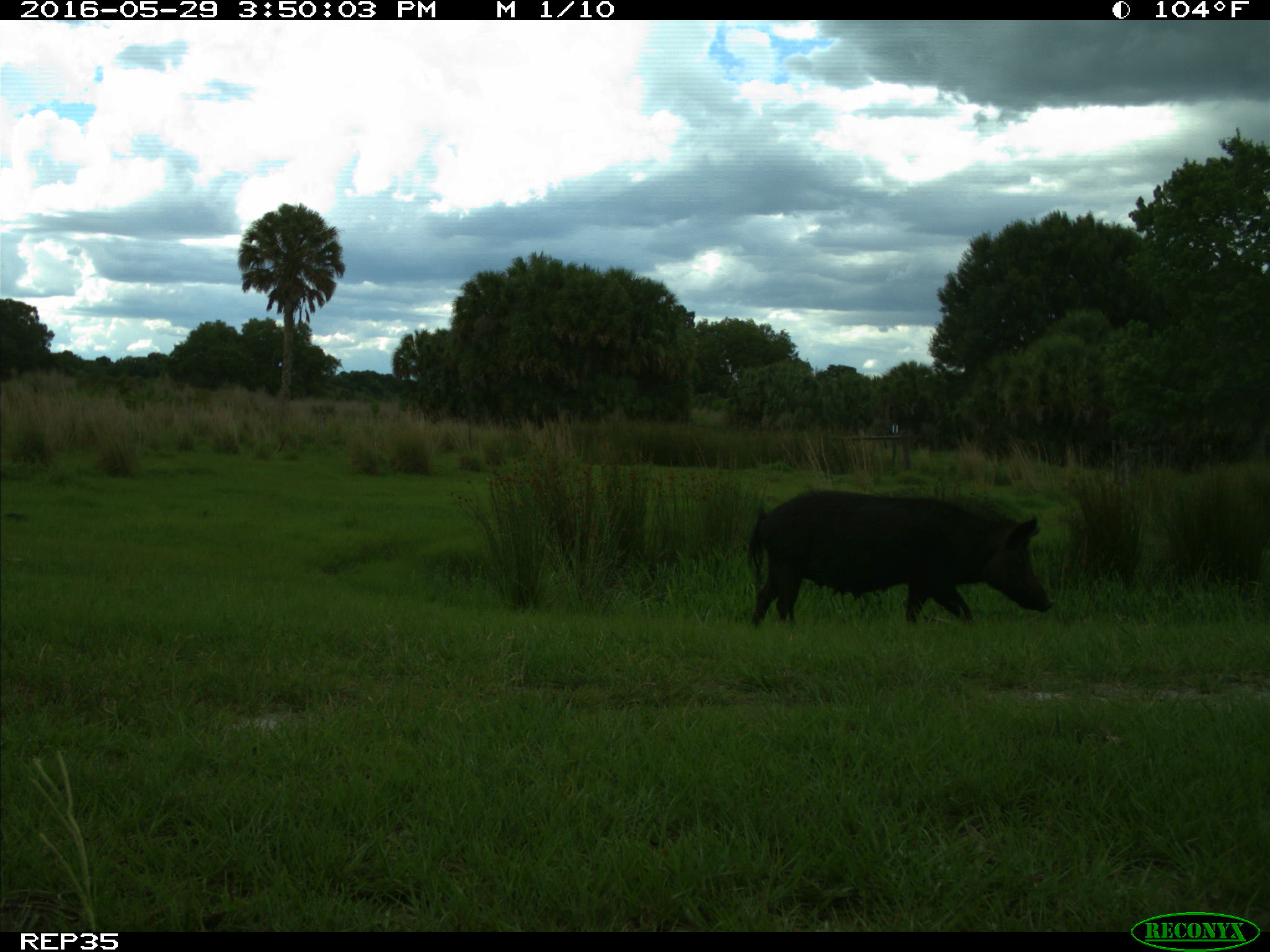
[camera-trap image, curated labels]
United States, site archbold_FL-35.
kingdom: Animalia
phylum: Chordata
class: Mammalia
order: Artiodactyla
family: Suidae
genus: Sus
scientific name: Sus scrofa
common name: wild boar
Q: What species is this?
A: Sus scrofa (wild boar).